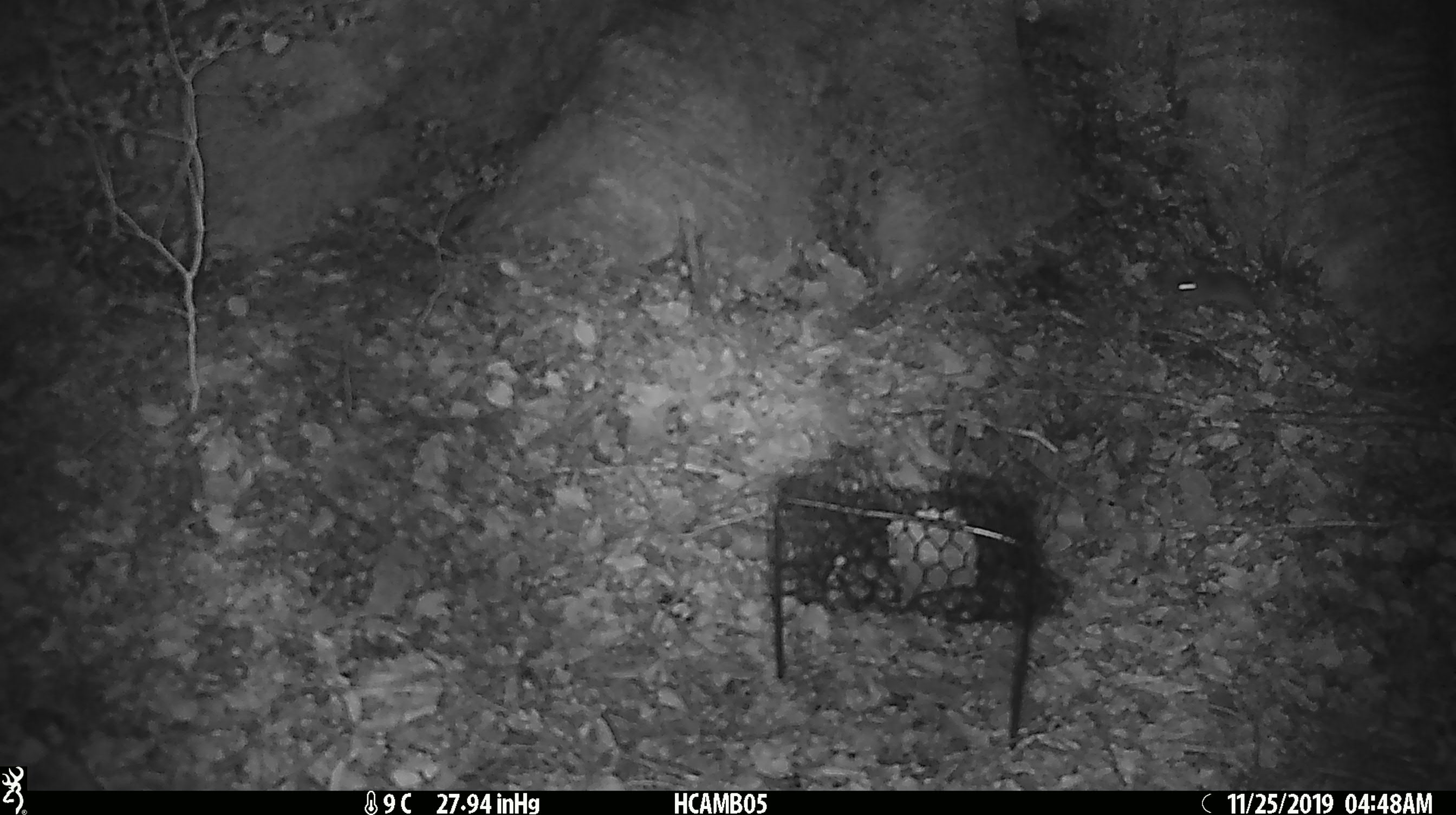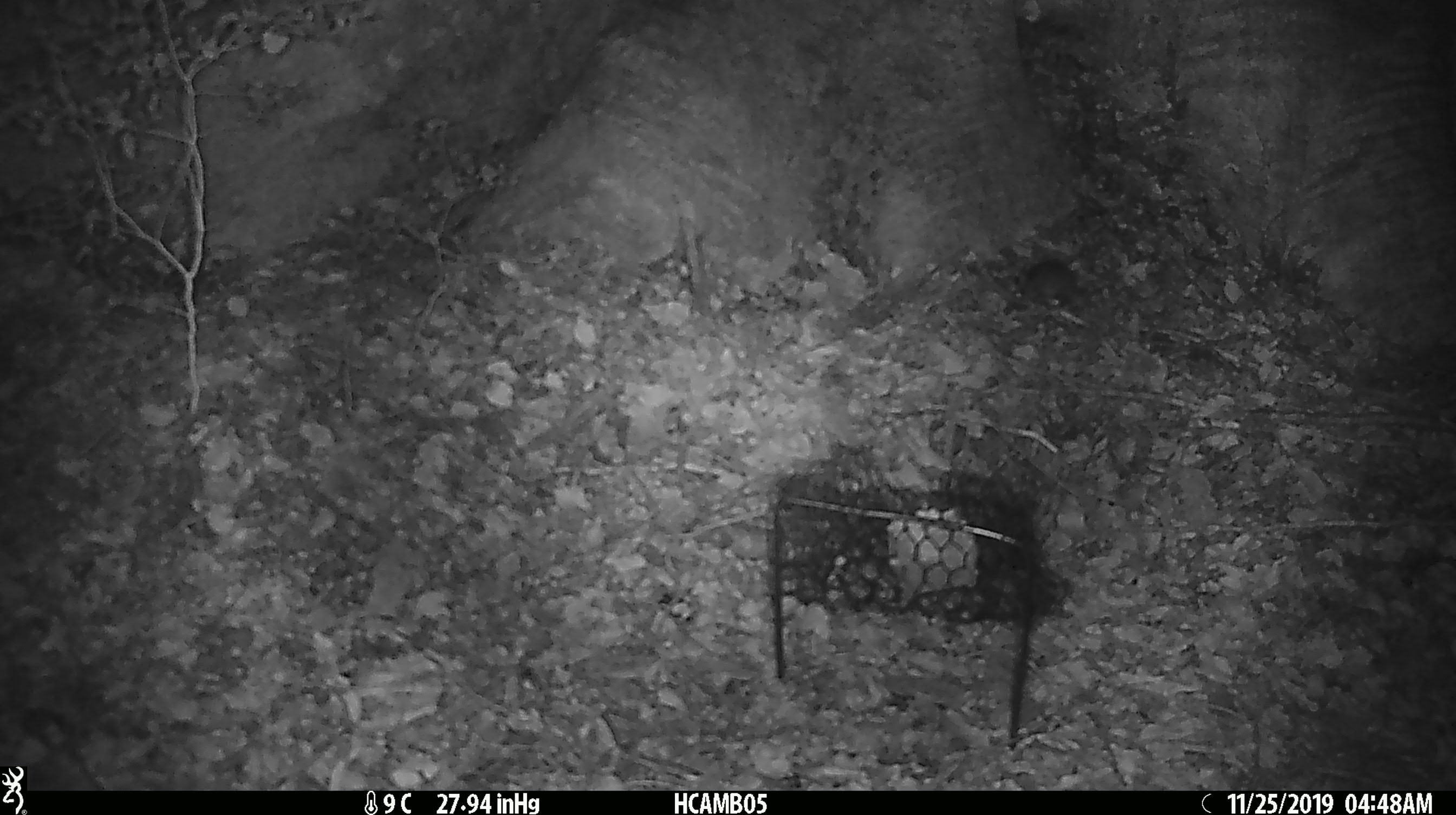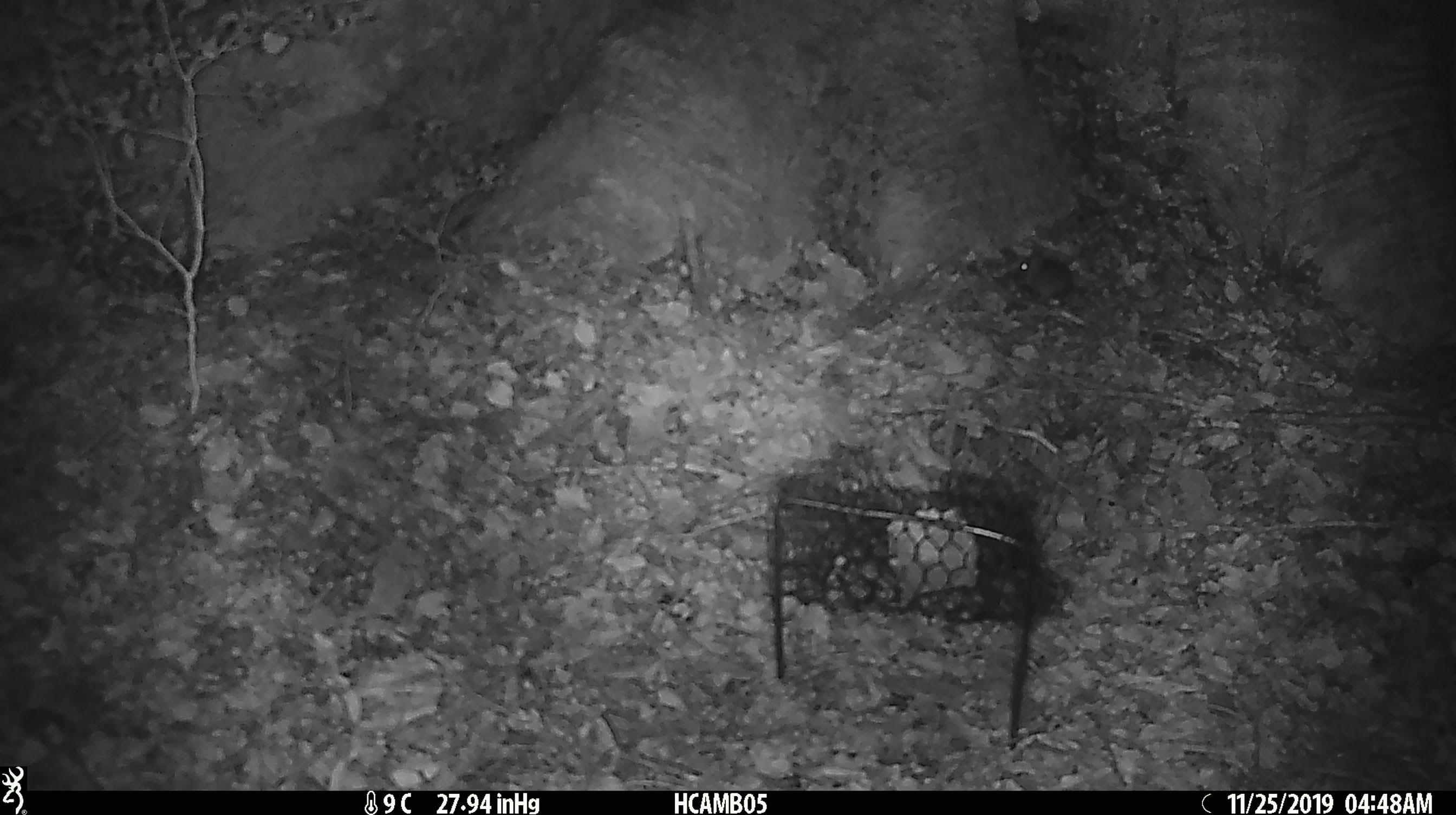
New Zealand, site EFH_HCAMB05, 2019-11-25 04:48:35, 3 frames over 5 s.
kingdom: Animalia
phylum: Chordata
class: Mammalia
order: Rodentia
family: Muridae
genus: Mus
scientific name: Mus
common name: mouse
Mouse (Mus).